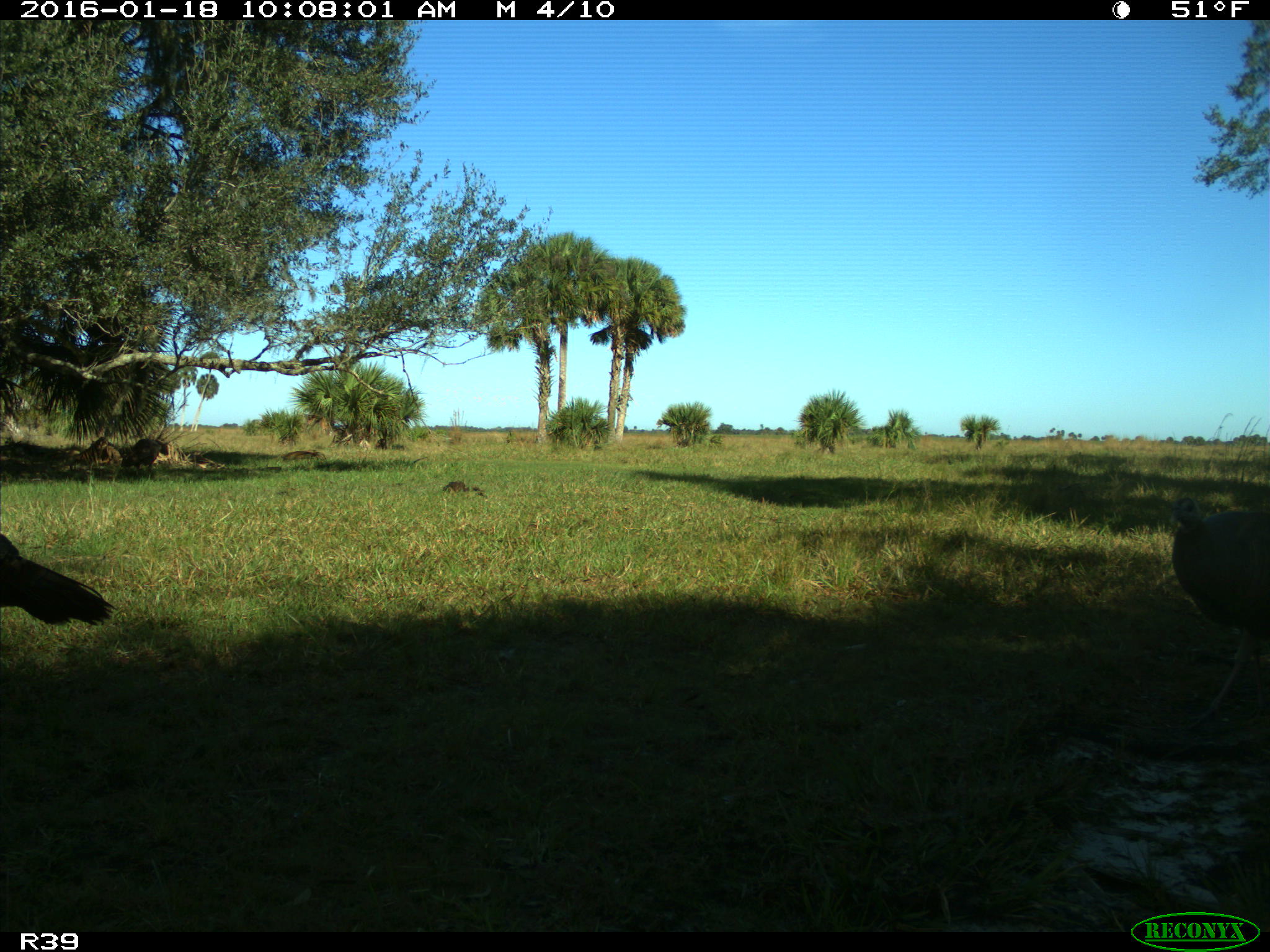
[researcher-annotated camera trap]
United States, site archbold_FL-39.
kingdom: Animalia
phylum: Chordata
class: Aves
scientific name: Aves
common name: birds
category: unidentified bird